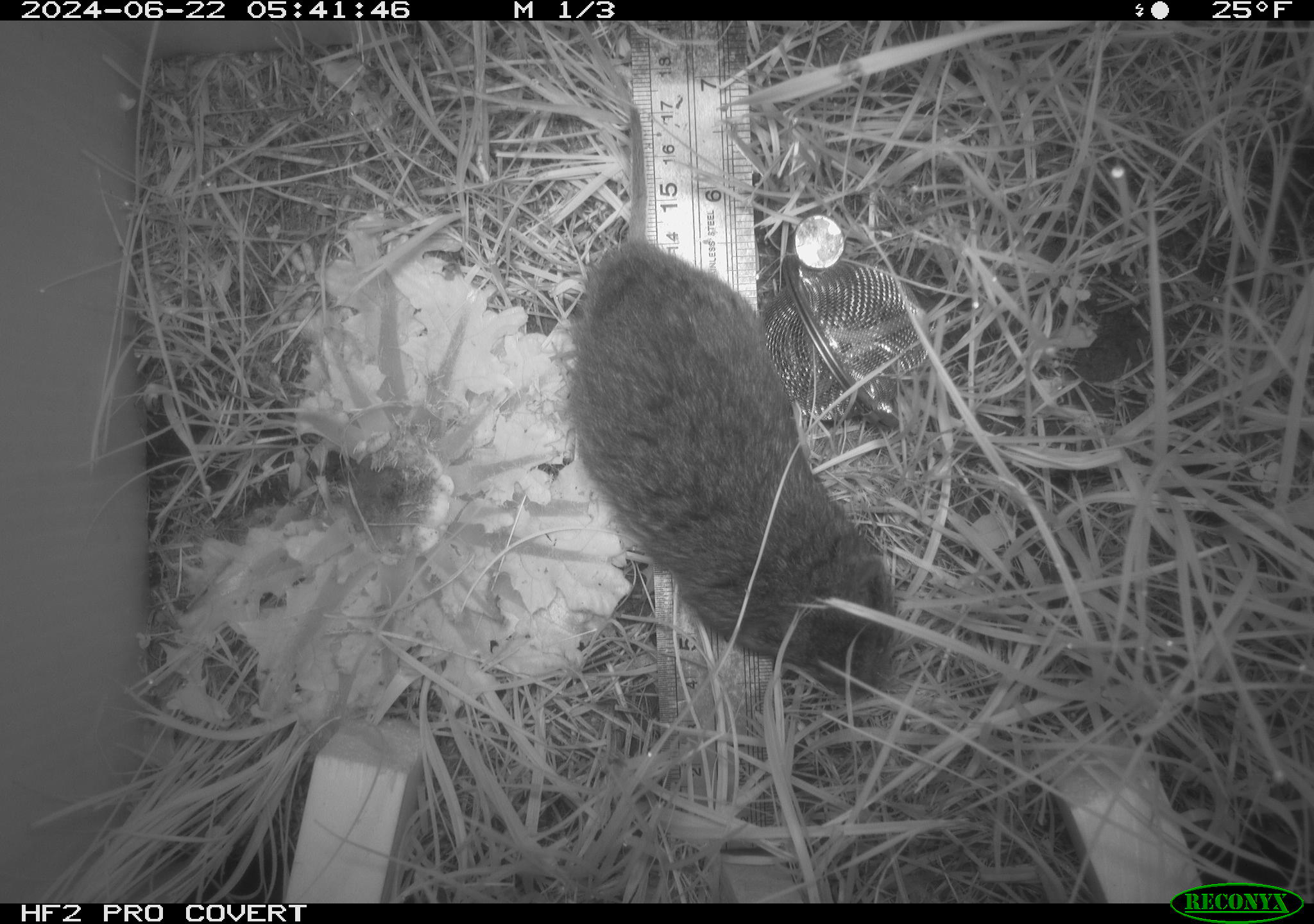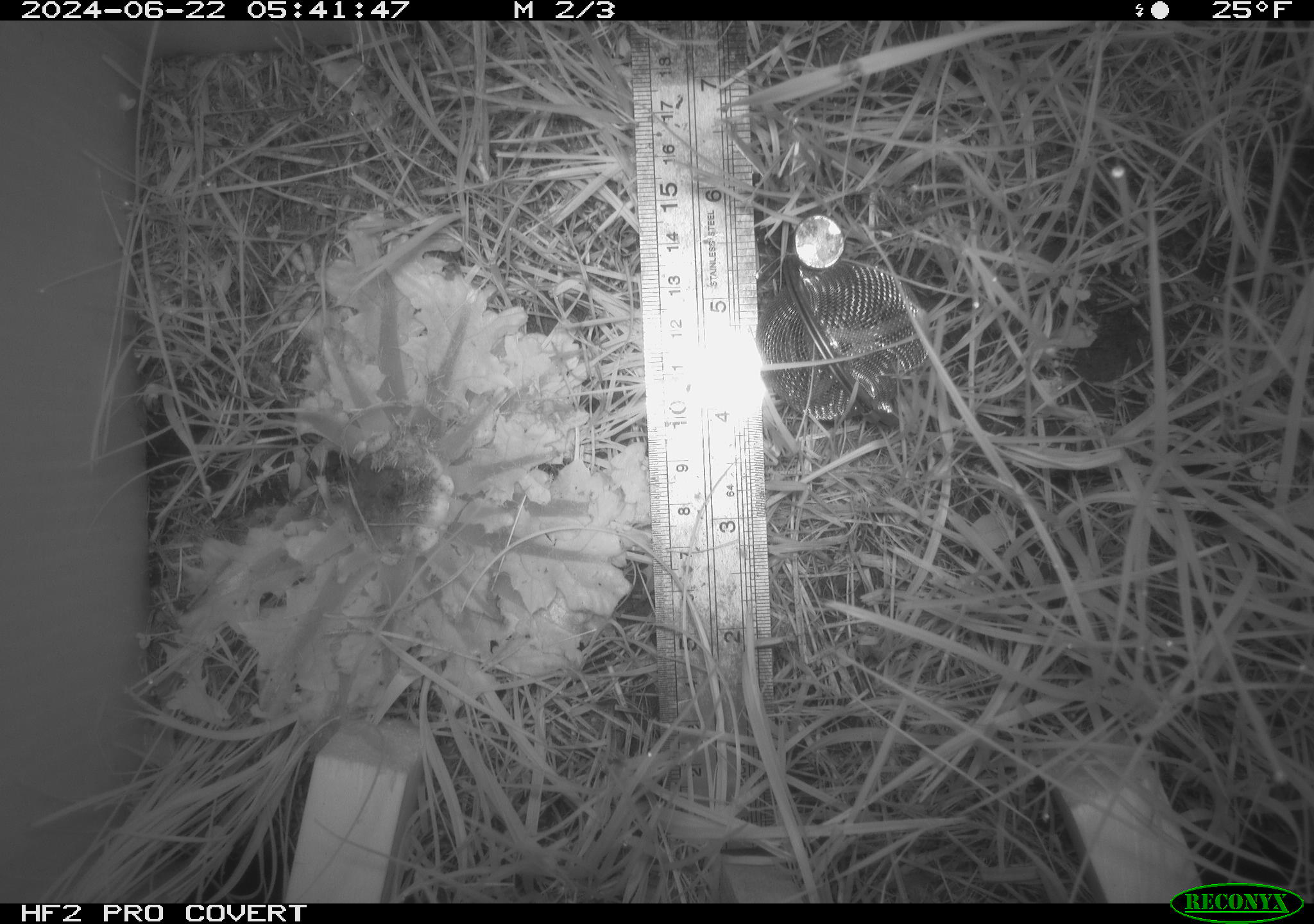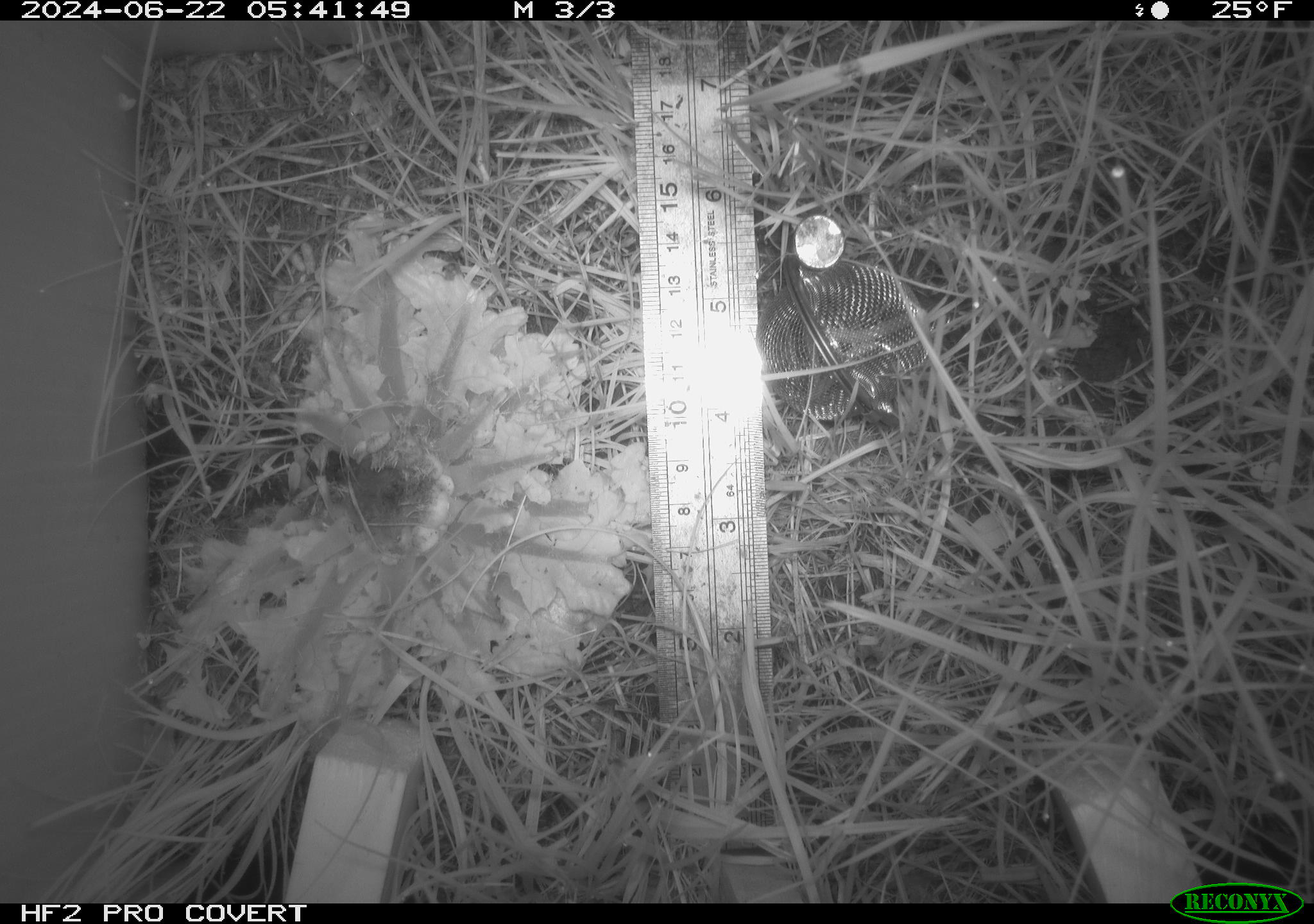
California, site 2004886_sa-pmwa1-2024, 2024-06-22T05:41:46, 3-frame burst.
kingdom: Animalia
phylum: Chordata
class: Mammalia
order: Rodentia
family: Cricetidae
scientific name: Arvicolinae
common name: voles, lemmings, and muskrats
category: arvicolinae subfamily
Arvicolinae subfamily (voles, lemmings, and muskrats) (Arvicolinae).